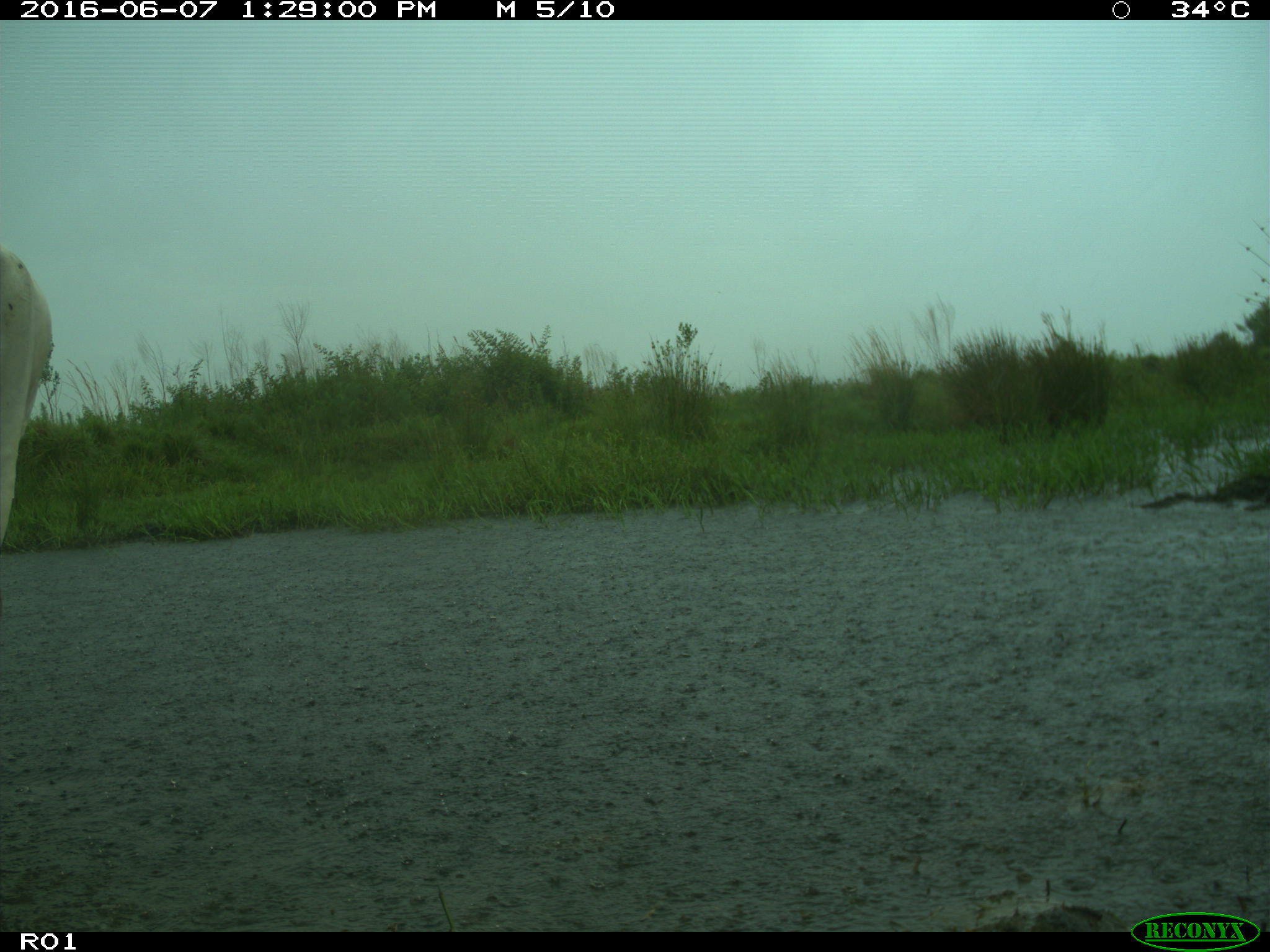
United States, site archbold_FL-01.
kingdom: Animalia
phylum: Chordata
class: Mammalia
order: Artiodactyla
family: Bovidae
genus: Bos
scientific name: Bos taurus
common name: domestic cow